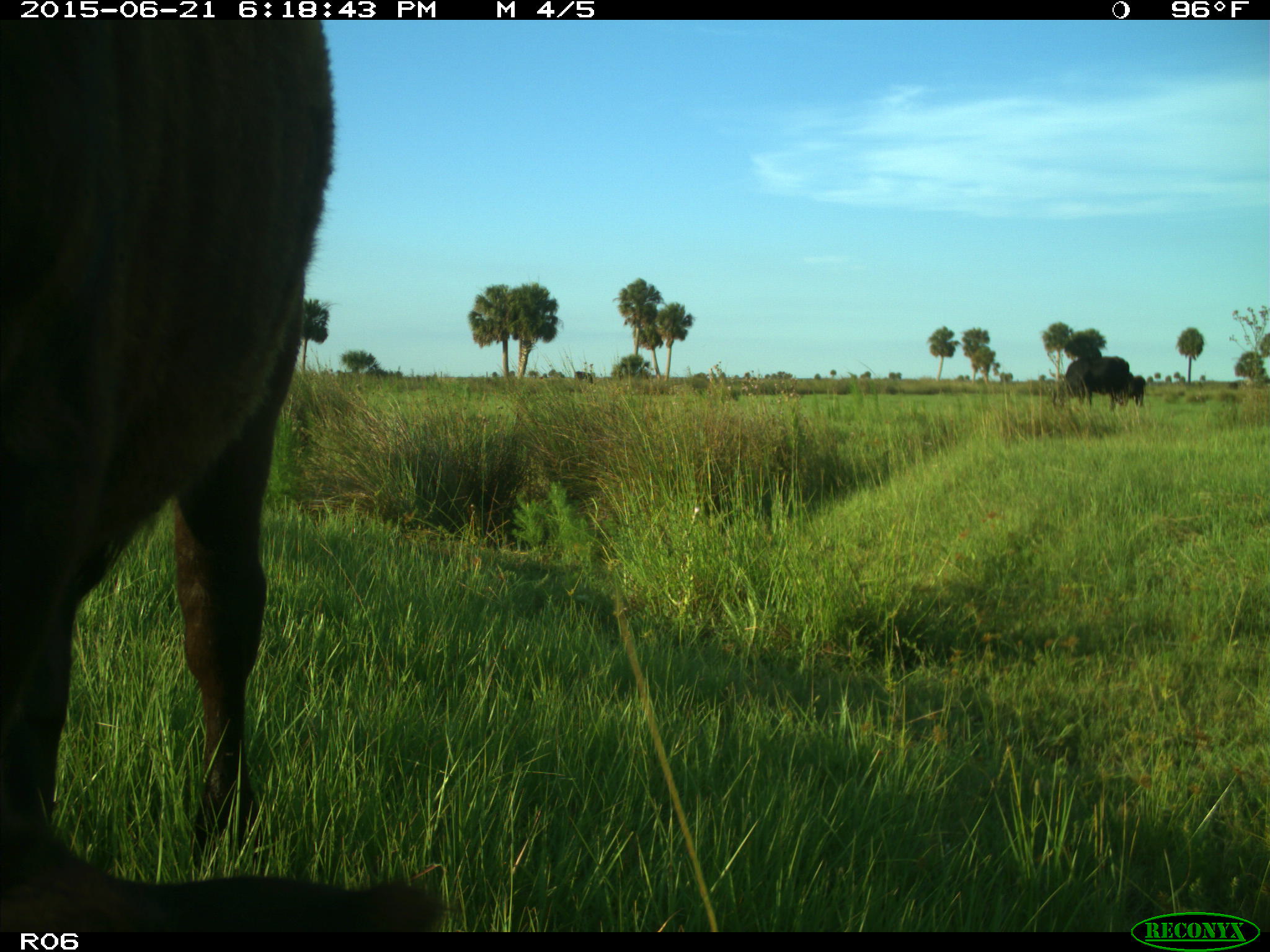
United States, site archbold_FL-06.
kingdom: Animalia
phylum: Chordata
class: Mammalia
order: Artiodactyla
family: Bovidae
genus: Bos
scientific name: Bos taurus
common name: domestic cow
Bos taurus (domestic cow).